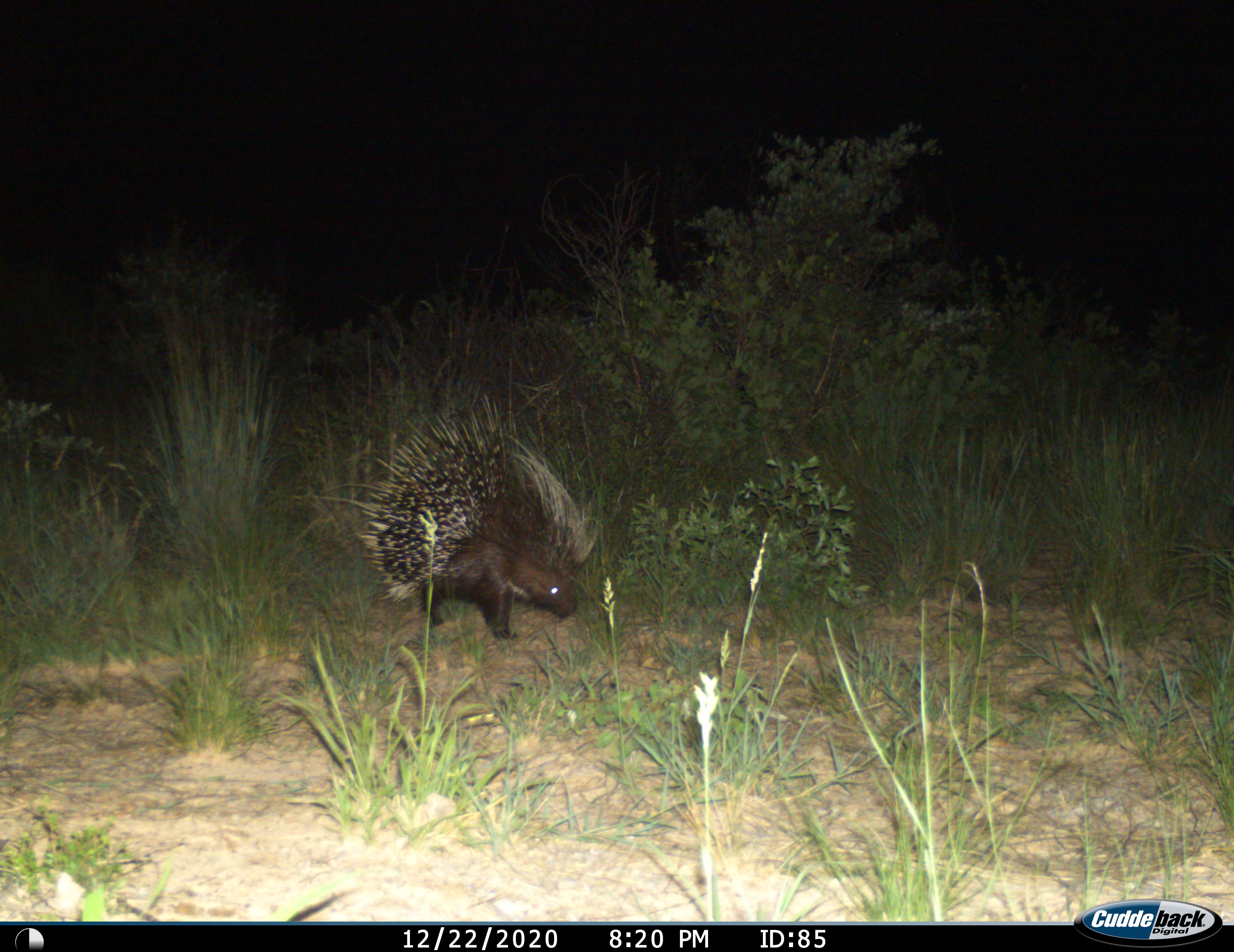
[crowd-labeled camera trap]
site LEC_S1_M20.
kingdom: Animalia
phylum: Chordata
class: Mammalia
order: Rodentia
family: Hystricidae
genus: Hystrix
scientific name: Hystrix cristata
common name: crested porcupine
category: porcupine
Porcupine (crested porcupine) (Hystrix cristata), count 1. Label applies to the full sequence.